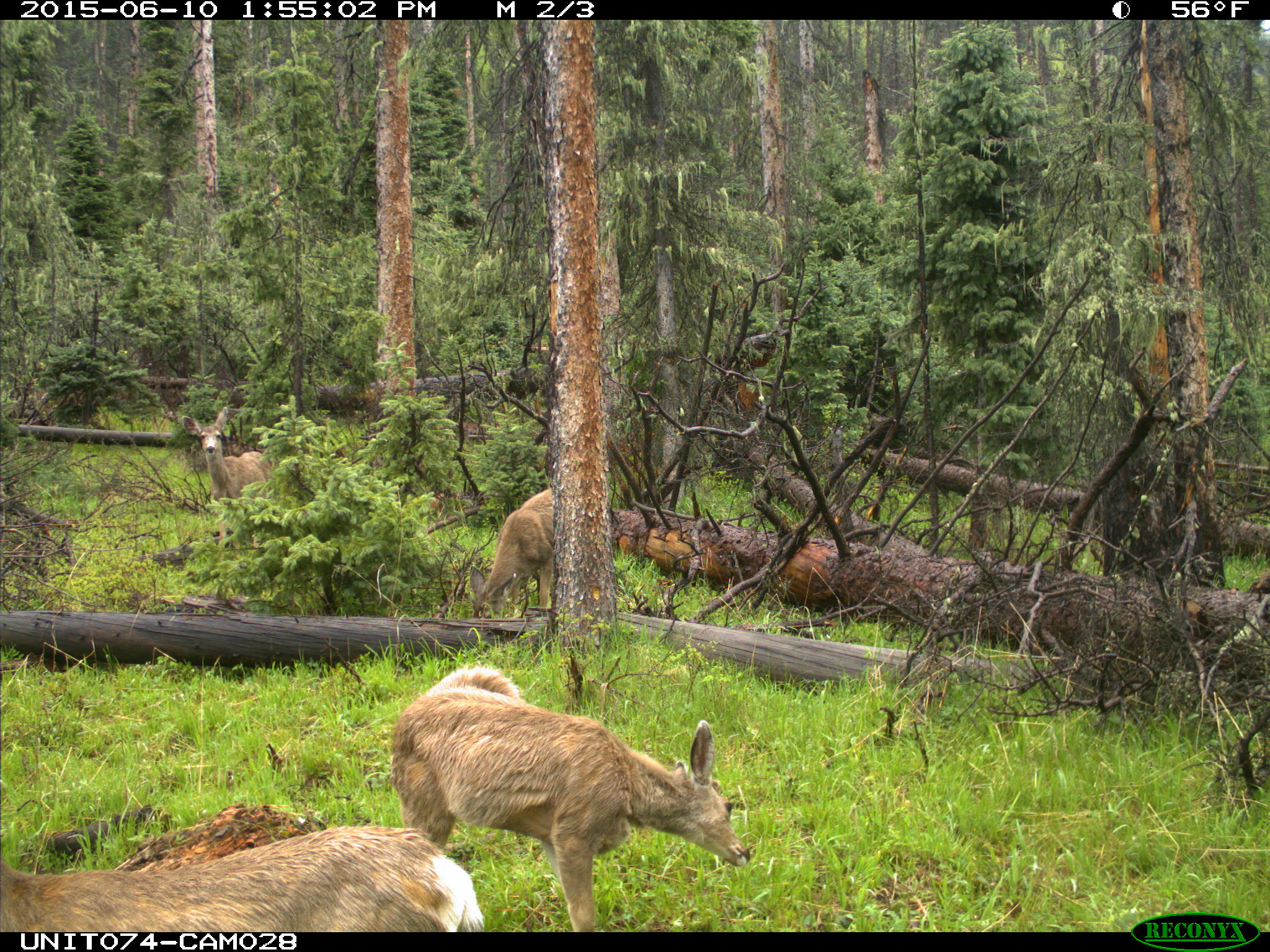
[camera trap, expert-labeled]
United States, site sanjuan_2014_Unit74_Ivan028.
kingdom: Animalia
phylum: Chordata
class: Mammalia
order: Artiodactyla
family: Cervidae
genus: Odocoileus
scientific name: Odocoileus hemionus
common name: mule deer